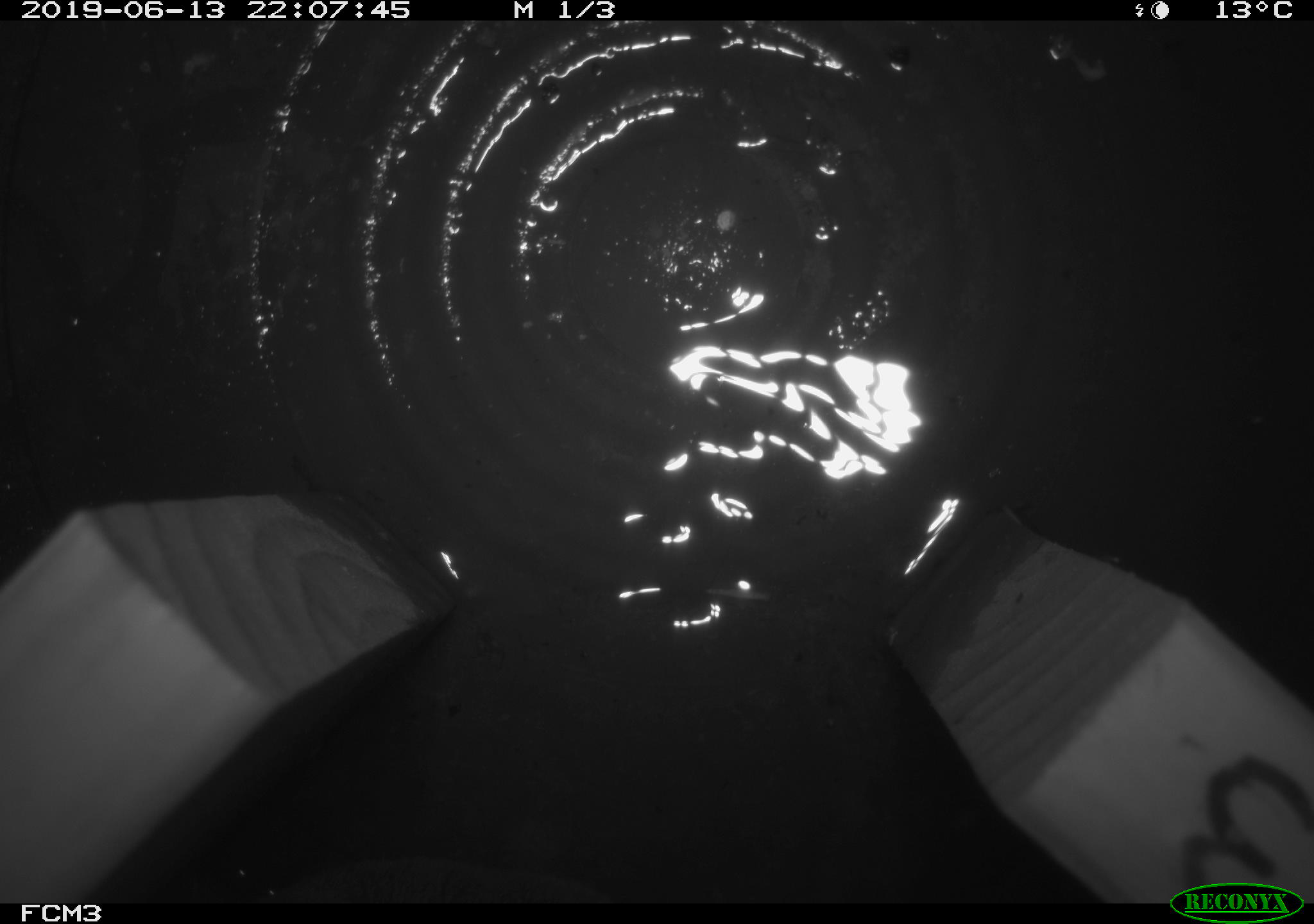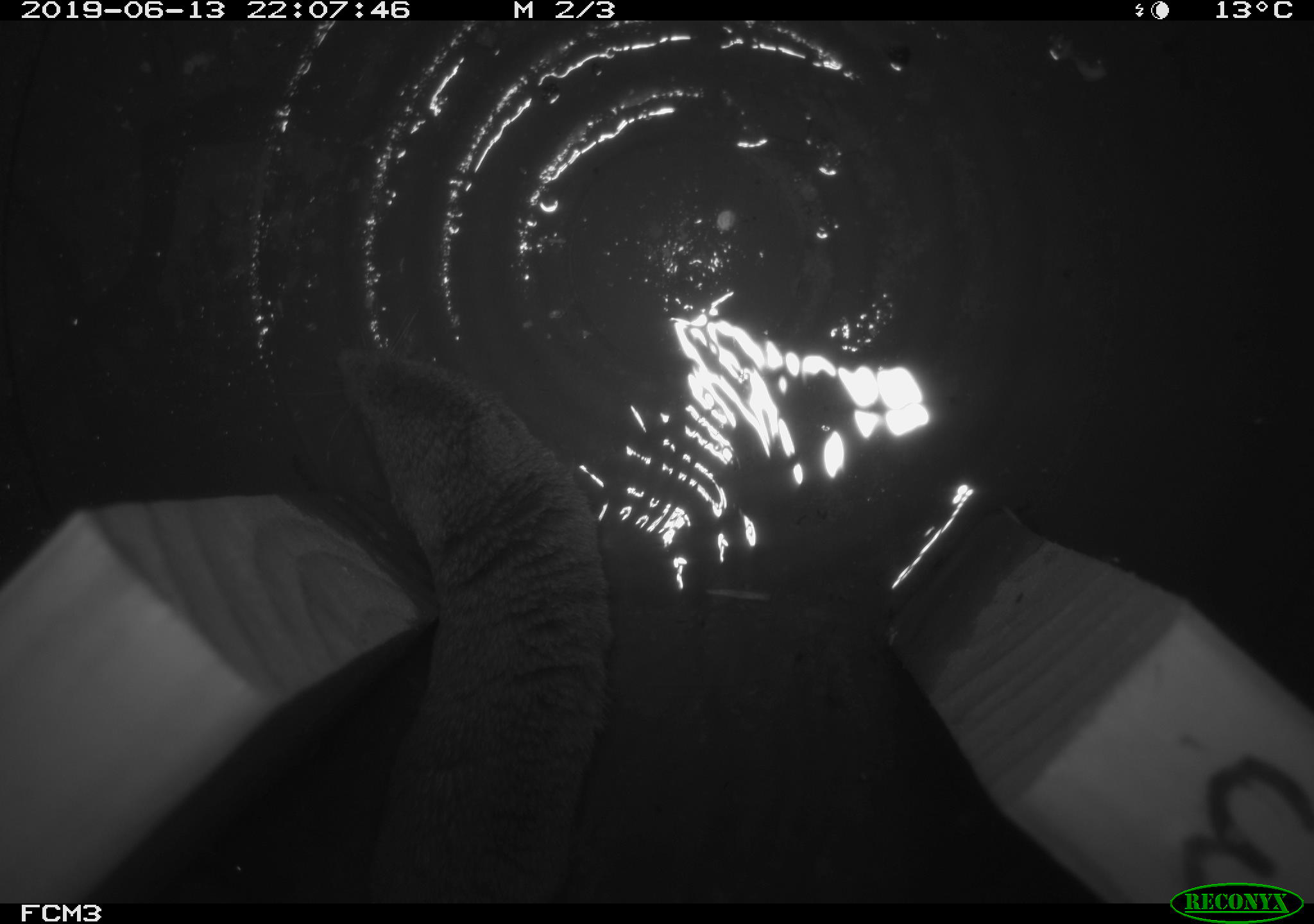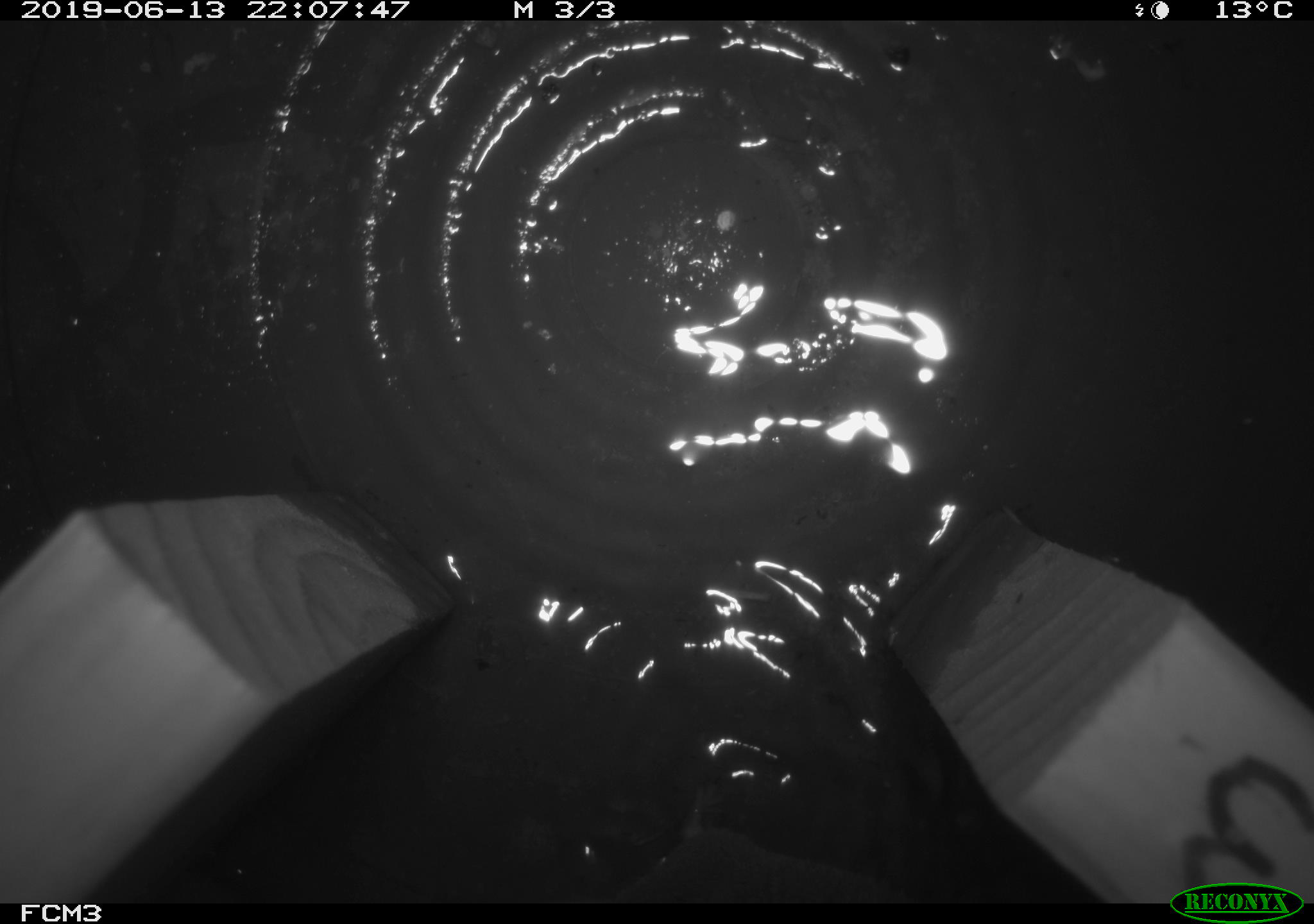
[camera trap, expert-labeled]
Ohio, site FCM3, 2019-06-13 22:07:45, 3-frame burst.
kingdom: Animalia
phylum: Chordata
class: Mammalia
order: Eulipotyphla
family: Soricidae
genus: Blarina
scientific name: Blarina brevicauda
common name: northern short-tailed shrew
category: n. short-tailed shrew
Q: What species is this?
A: N. short-tailed shrew (northern short-tailed shrew) (Blarina brevicauda).